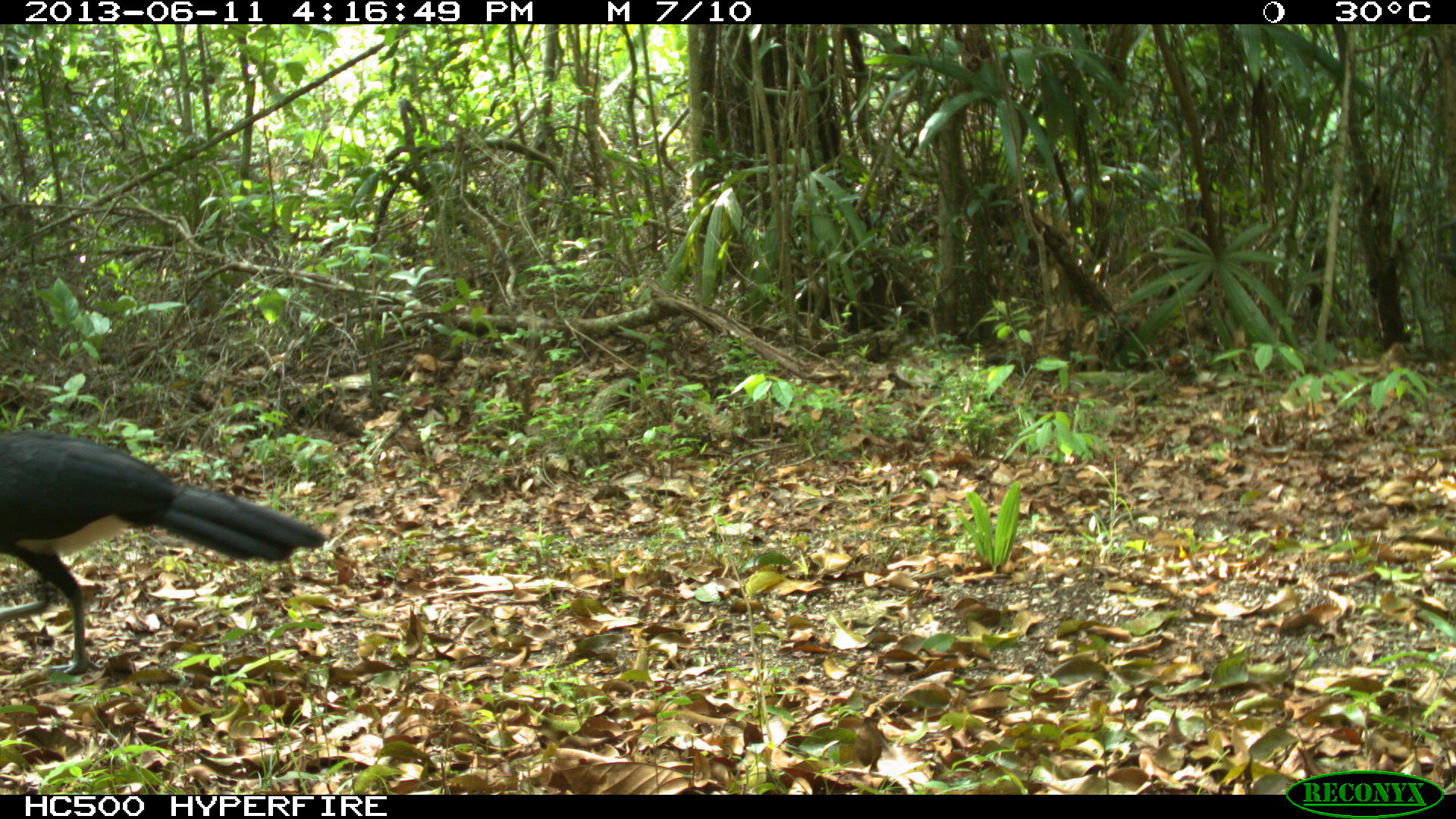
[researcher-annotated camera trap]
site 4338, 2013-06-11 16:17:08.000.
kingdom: Animalia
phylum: Chordata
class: Aves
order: Galliformes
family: Cracidae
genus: Crax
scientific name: Crax rubra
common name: great curassow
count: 1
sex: male